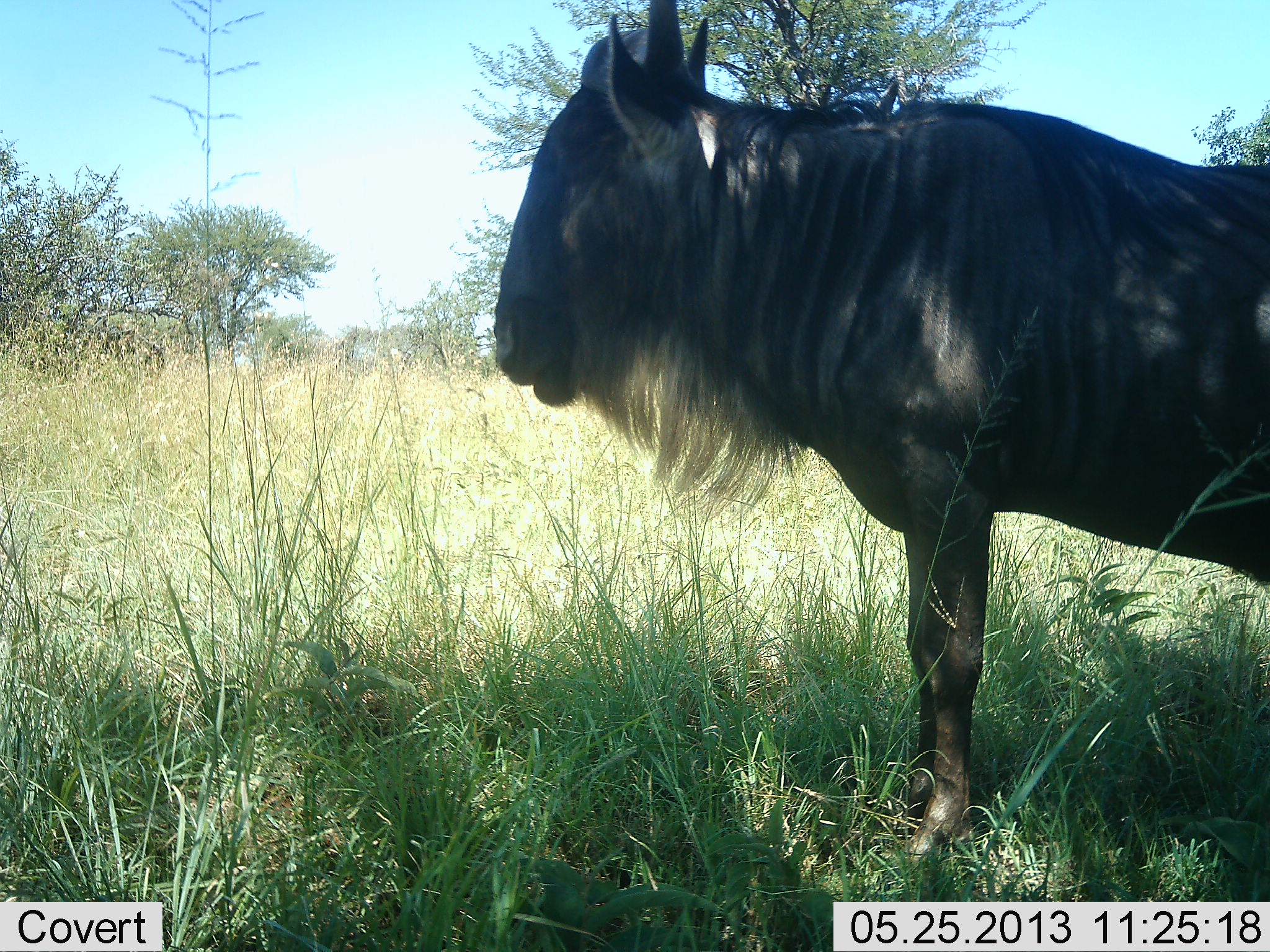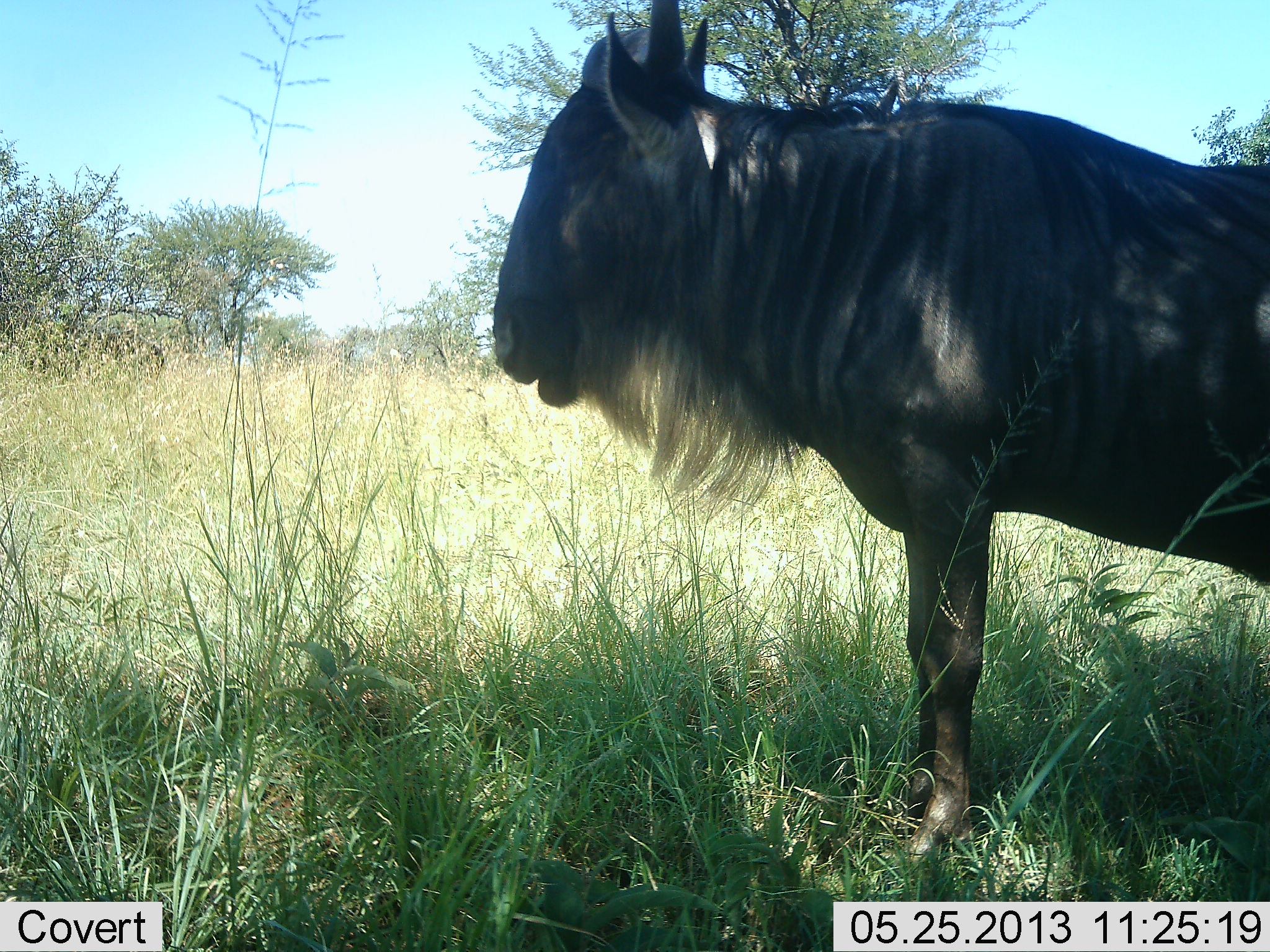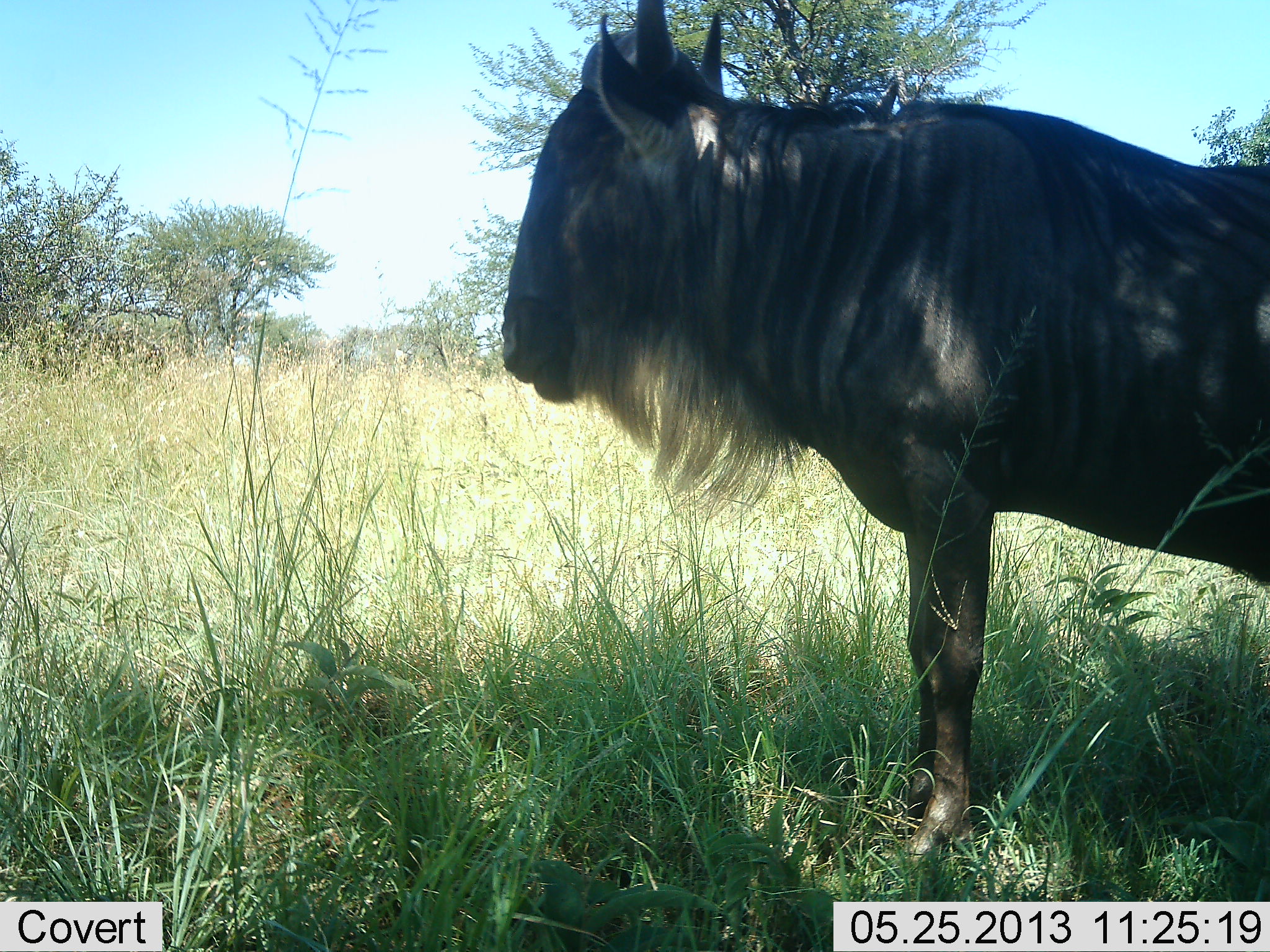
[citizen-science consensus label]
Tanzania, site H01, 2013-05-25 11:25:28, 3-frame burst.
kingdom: Animalia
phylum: Chordata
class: Mammalia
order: Artiodactyla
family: Bovidae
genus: Connochaetes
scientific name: Connochaetes taurinus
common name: blue wildebeest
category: wildebeest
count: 1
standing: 80%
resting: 10%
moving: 0%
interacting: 0%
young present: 0%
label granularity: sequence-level